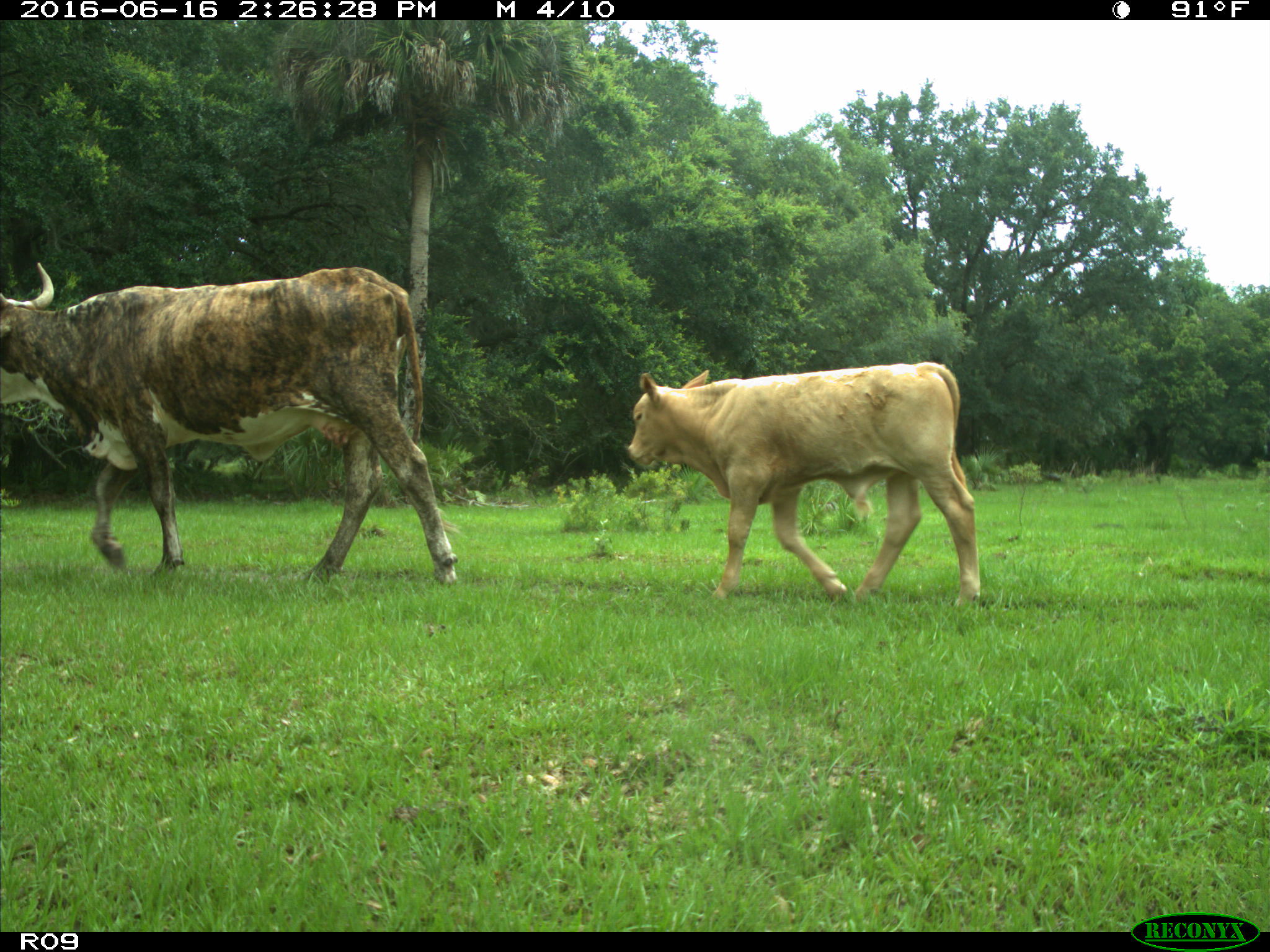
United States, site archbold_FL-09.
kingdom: Animalia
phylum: Chordata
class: Mammalia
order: Artiodactyla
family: Bovidae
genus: Bos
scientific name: Bos taurus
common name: domestic cow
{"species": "Bos taurus (domestic cow)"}